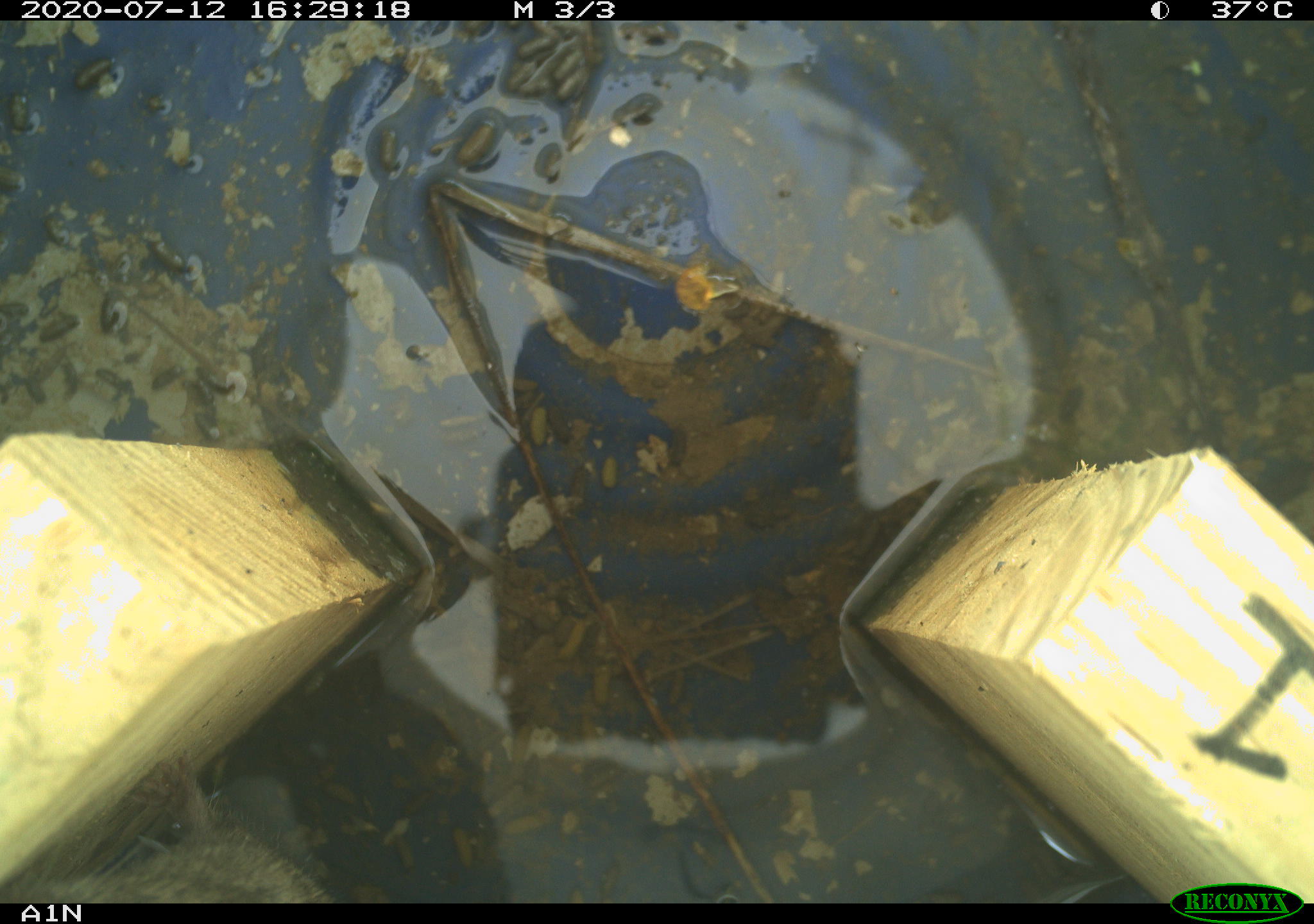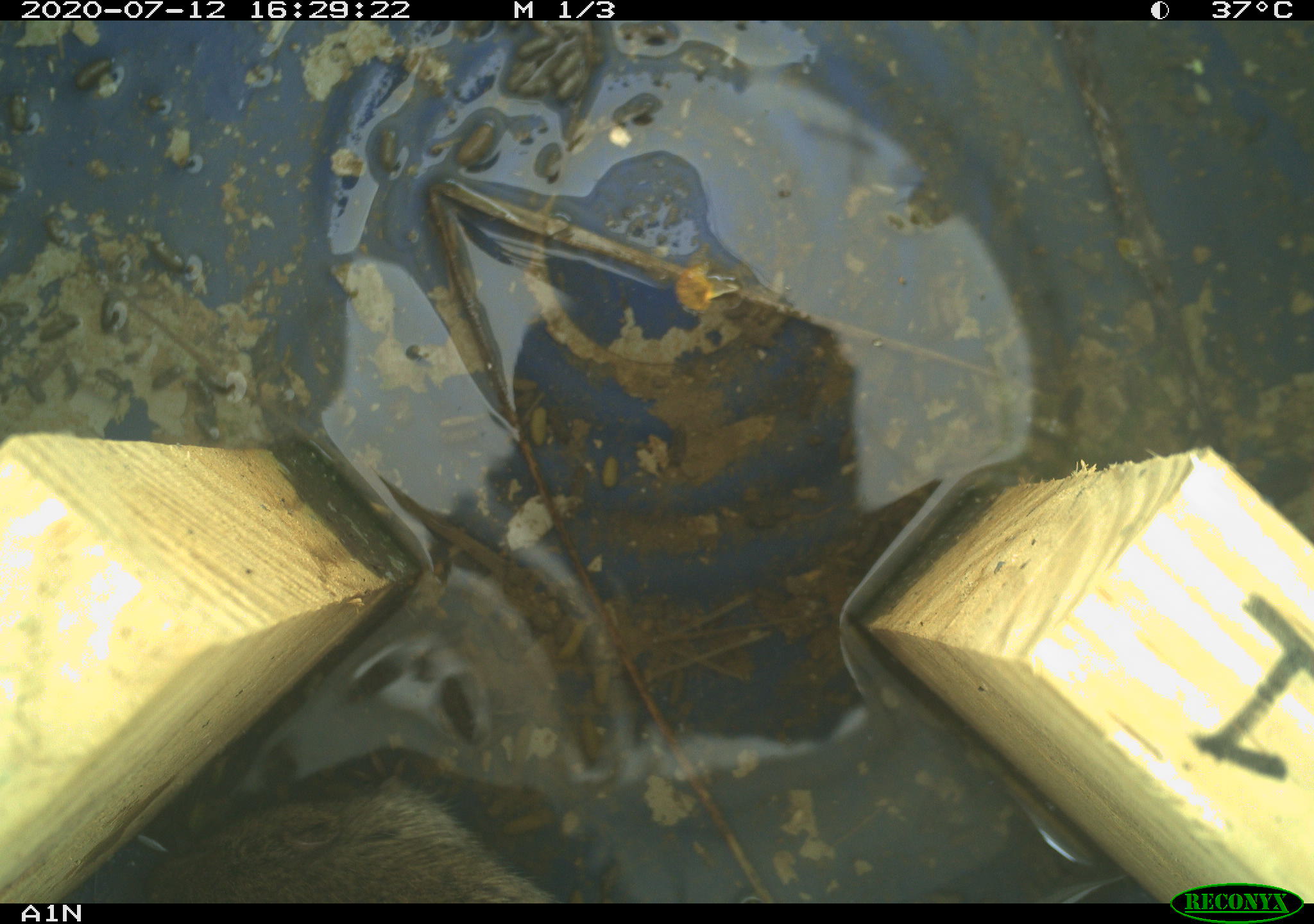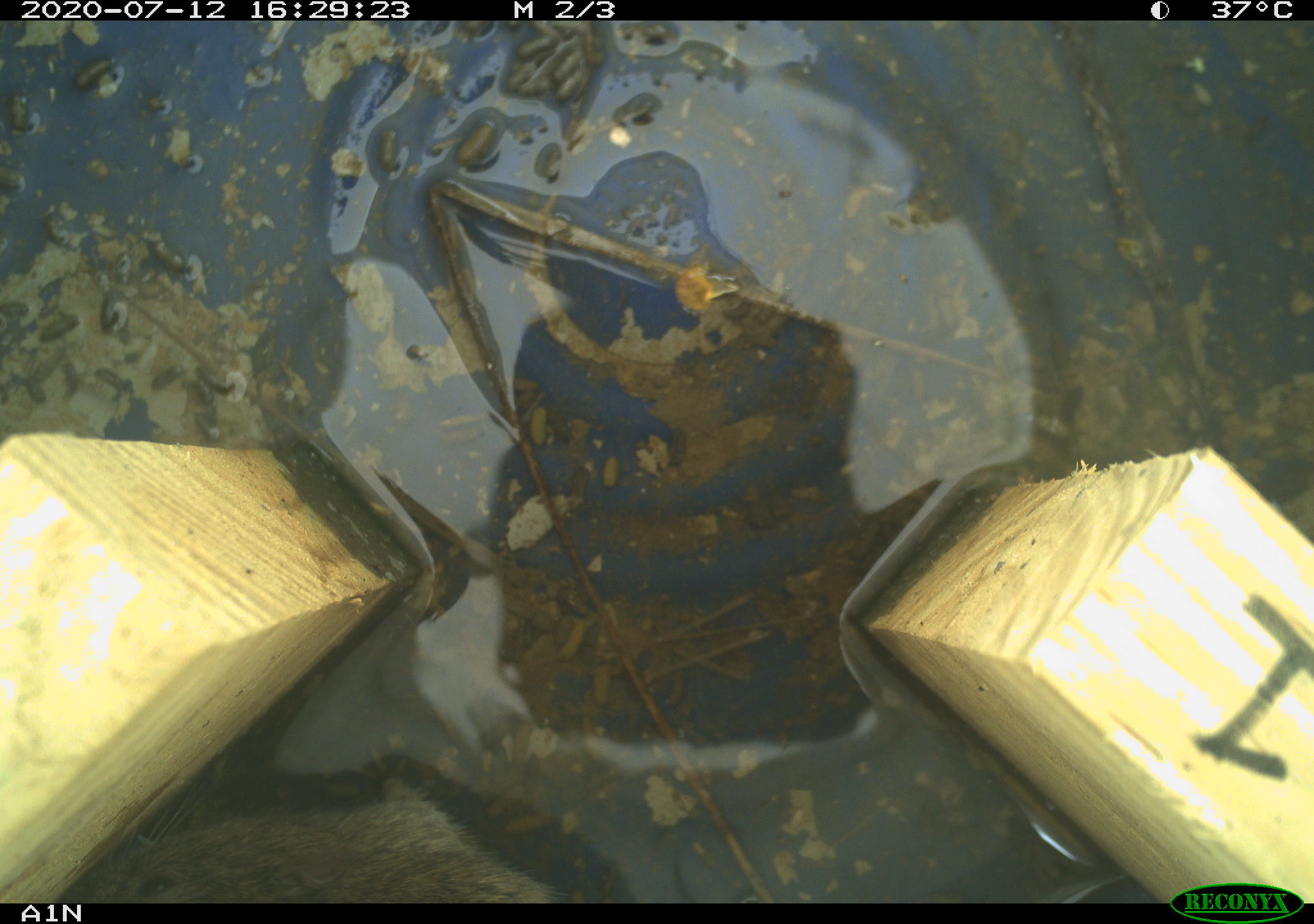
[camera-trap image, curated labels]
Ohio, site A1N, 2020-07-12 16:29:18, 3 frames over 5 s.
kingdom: Animalia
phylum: Chordata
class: Mammalia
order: Rodentia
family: Cricetidae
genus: Microtus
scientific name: Microtus pennsylvanicus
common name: meadow vole